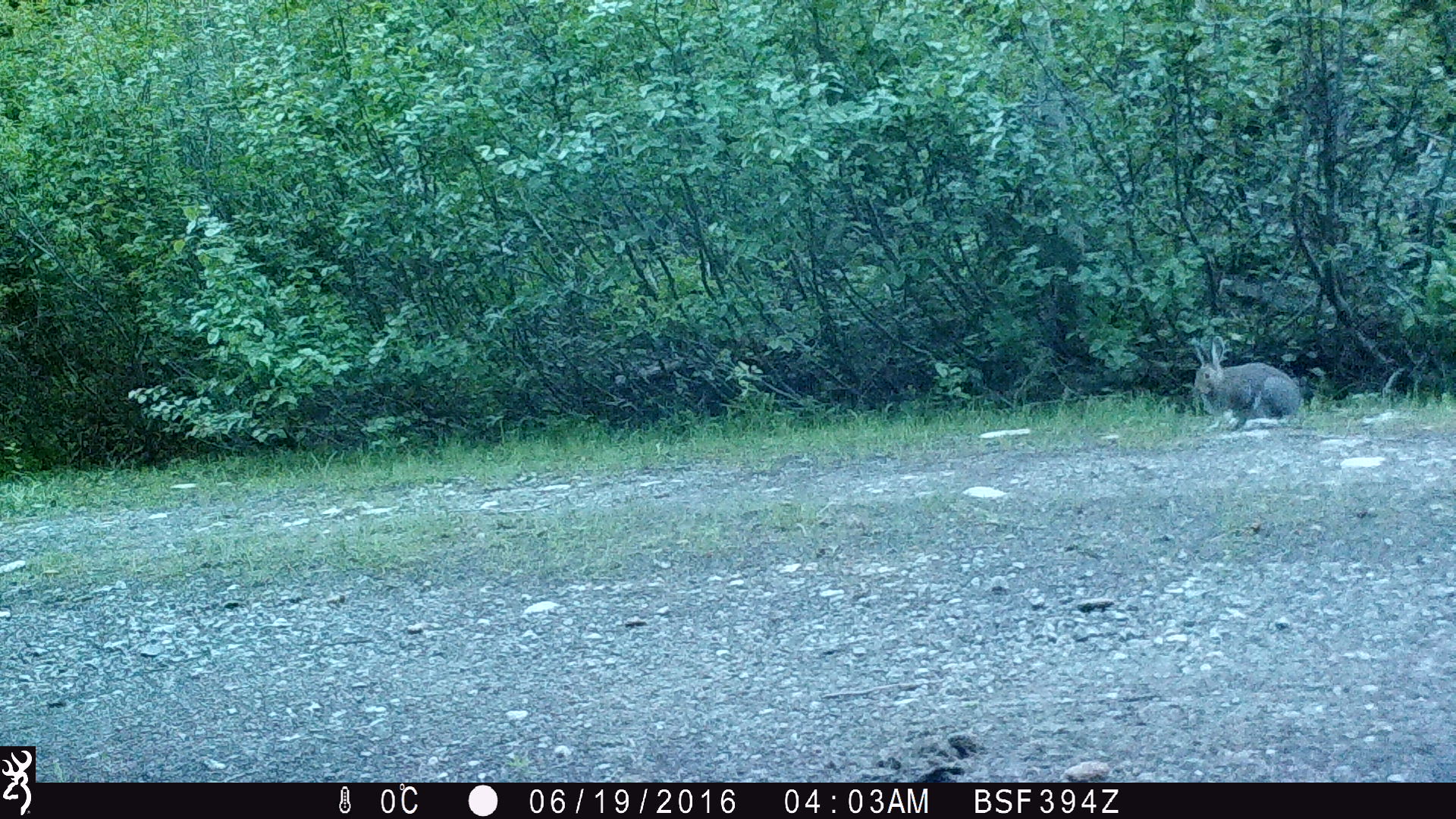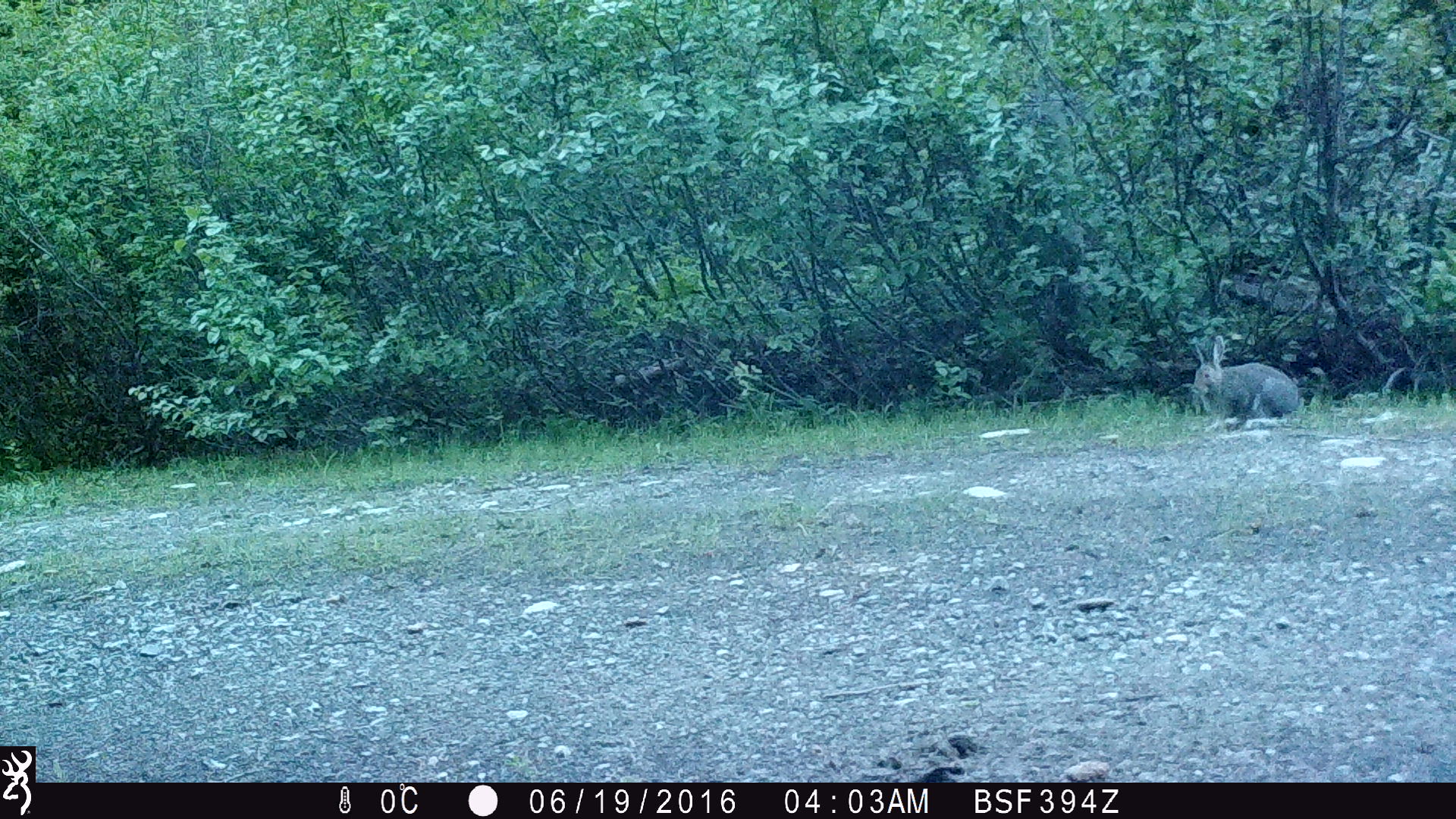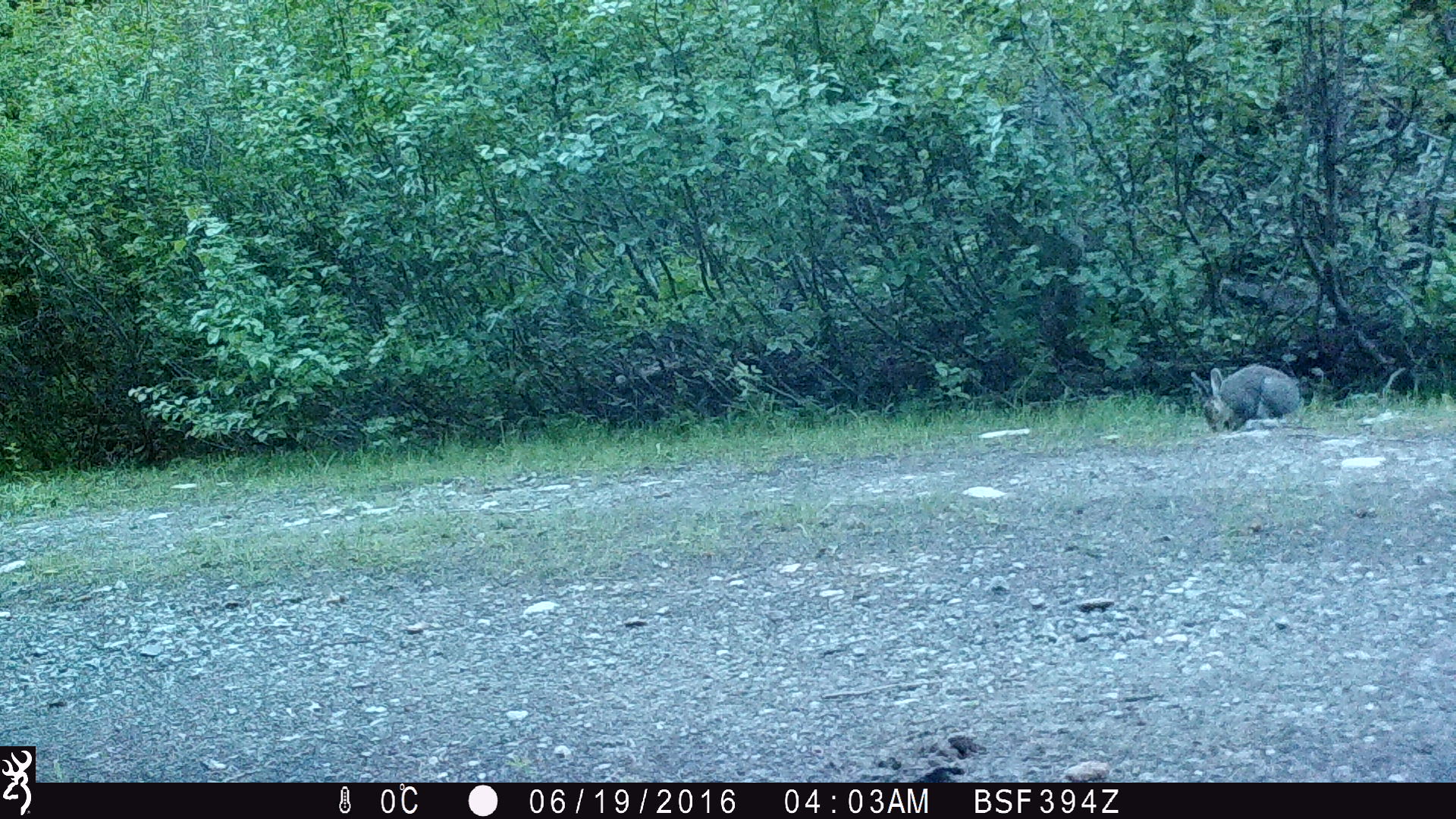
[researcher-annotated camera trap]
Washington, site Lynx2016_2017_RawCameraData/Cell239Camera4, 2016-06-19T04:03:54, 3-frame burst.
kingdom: Animalia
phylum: Chordata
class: Mammalia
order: Lagomorpha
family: Leporidae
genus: Lepus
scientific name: Lepus americanus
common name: snowshoe hare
Lepus americanus (snowshoe hare). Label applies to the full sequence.